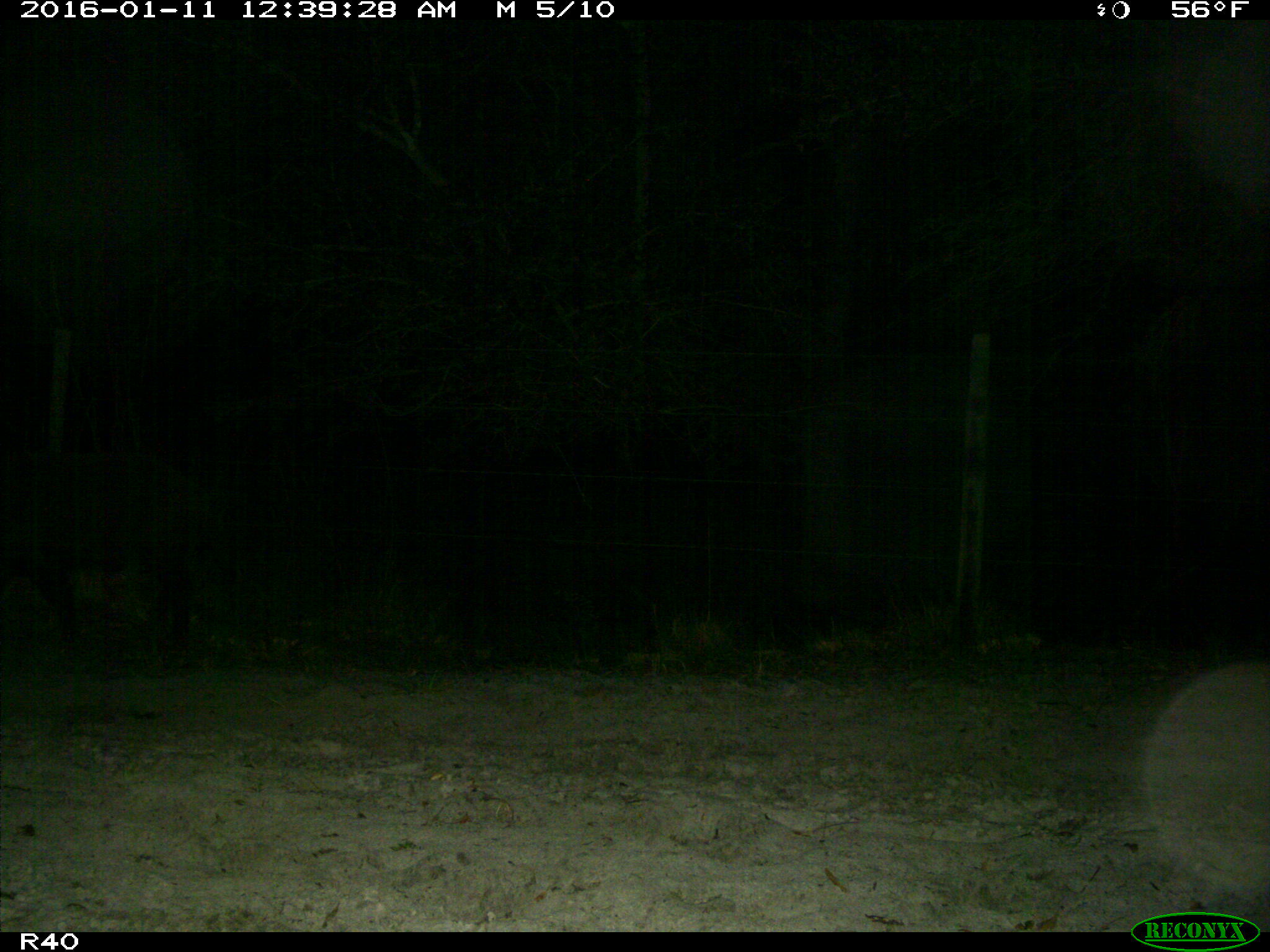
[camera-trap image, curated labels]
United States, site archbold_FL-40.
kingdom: Animalia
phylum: Chordata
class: Mammalia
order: Artiodactyla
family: Suidae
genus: Sus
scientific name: Sus scrofa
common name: wild boar